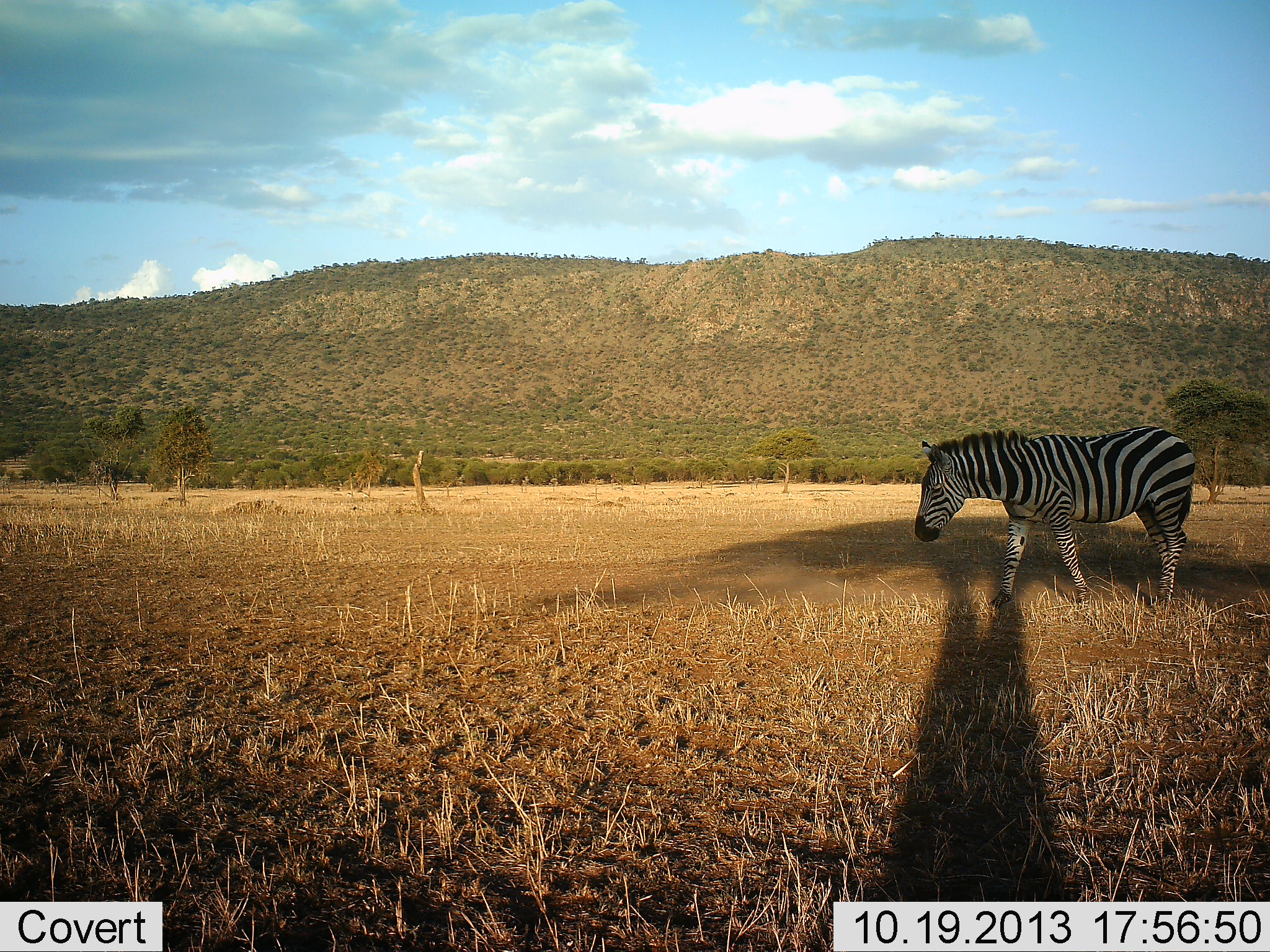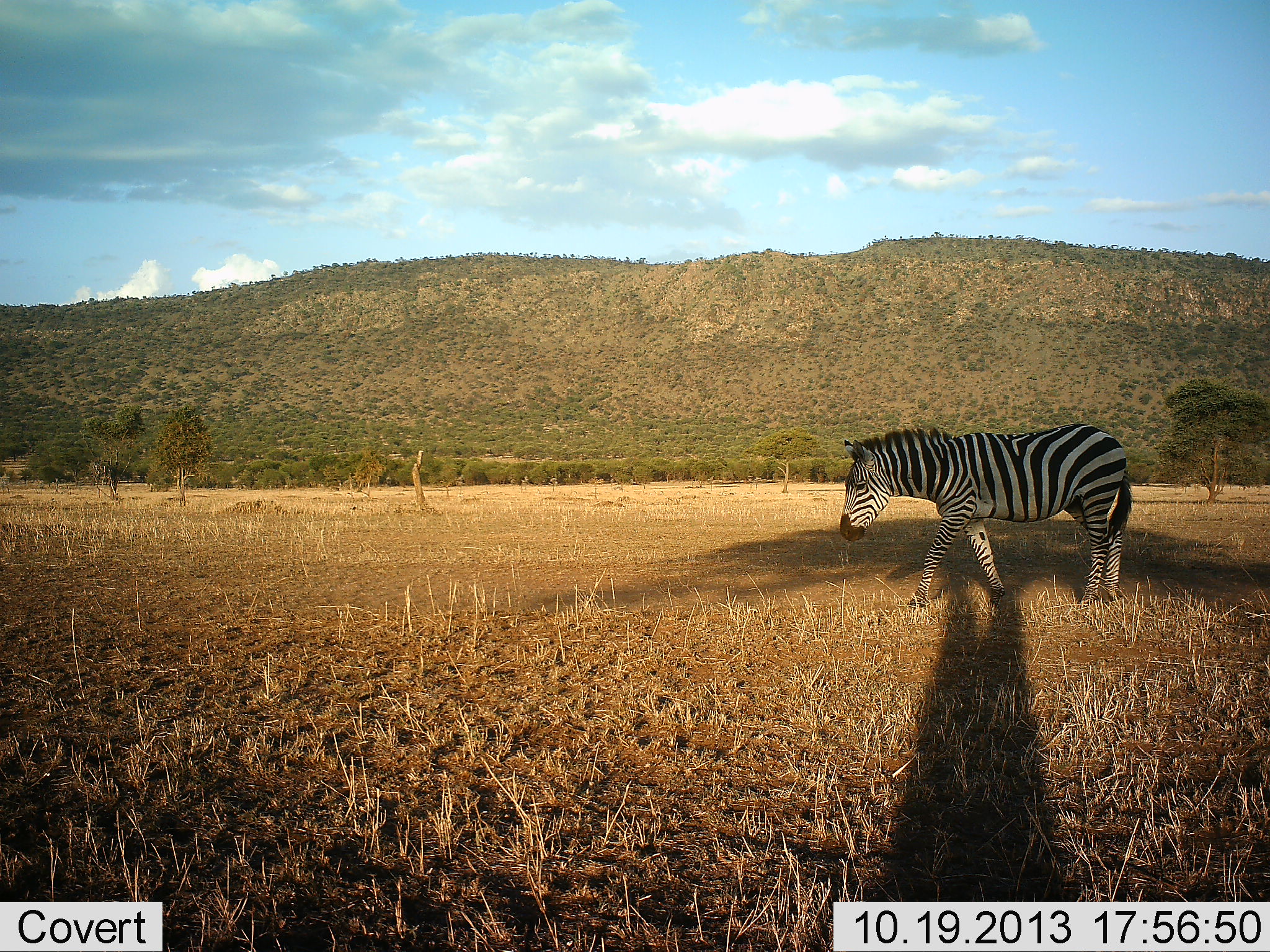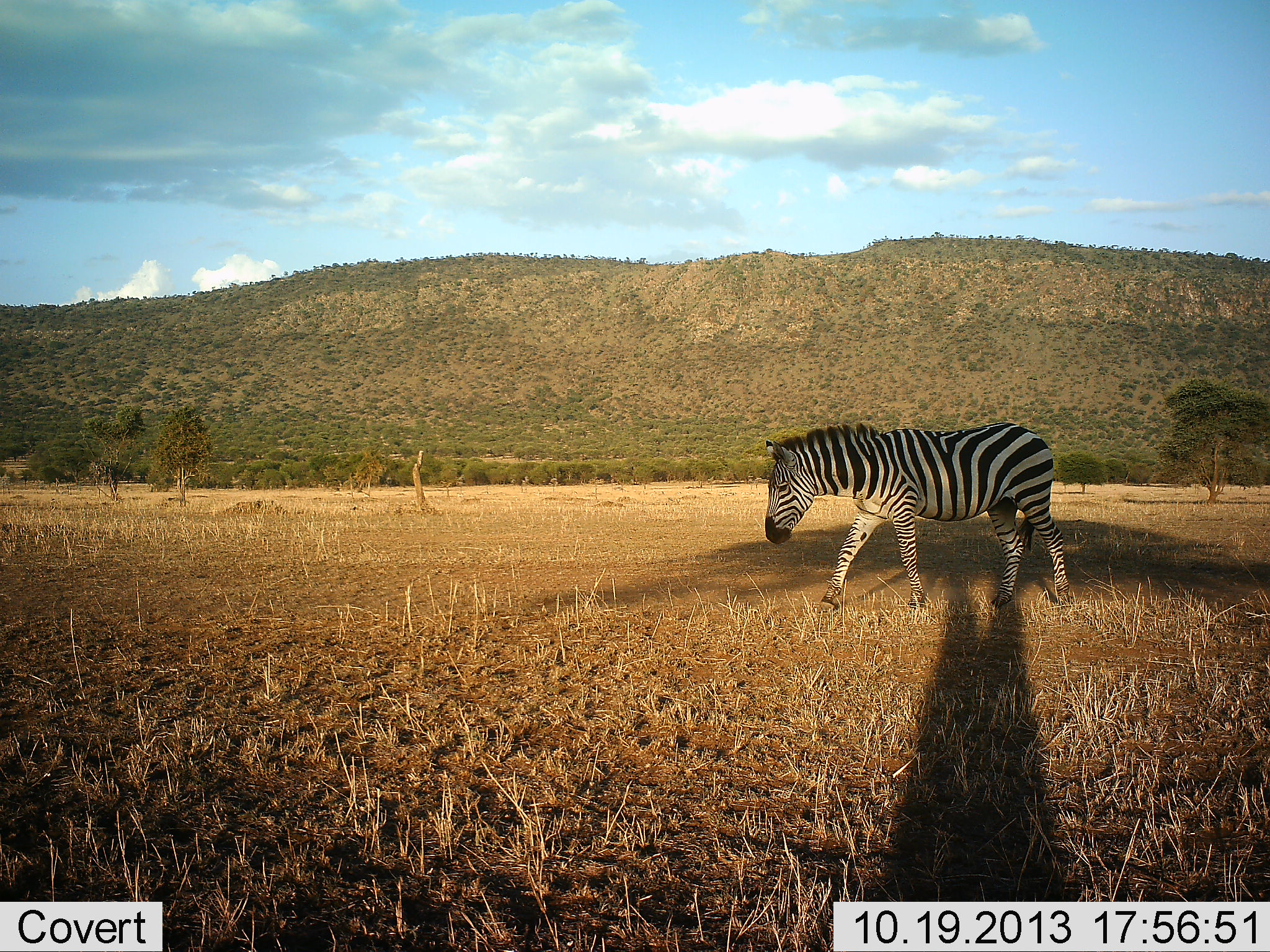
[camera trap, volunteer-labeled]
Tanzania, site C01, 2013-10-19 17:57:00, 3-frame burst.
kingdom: Animalia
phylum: Chordata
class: Mammalia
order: Perissodactyla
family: Equidae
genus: Equus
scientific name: Equus quagga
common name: plains zebra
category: zebra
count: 1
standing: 0%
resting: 0%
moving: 100%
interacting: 0%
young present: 0%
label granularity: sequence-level